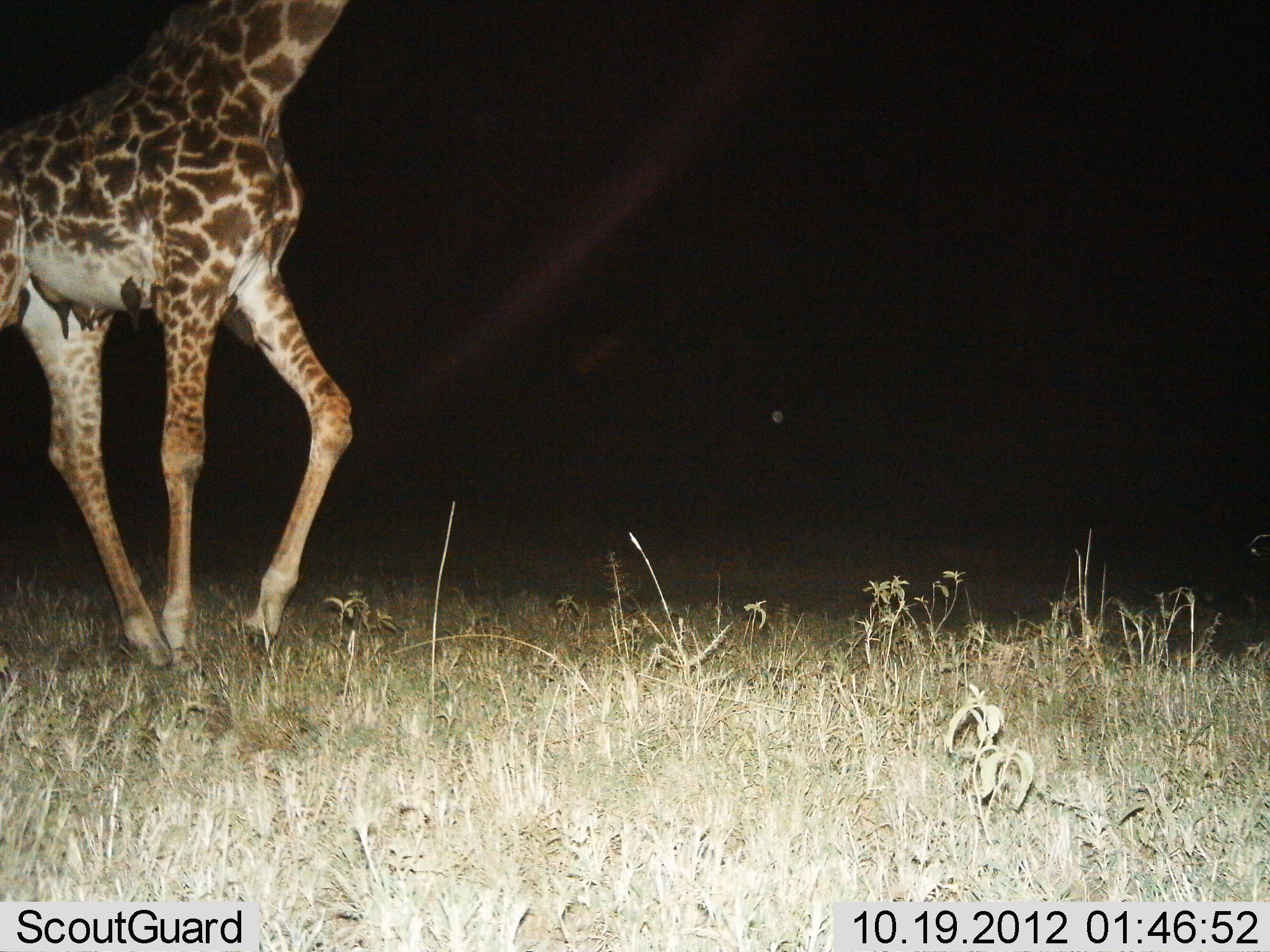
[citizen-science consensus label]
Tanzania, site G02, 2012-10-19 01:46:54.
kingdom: Animalia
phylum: Chordata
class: Mammalia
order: Artiodactyla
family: Giraffidae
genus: Giraffa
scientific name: Giraffa camelopardalis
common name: giraffe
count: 1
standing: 15%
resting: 0%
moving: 92%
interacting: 0%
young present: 0%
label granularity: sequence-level